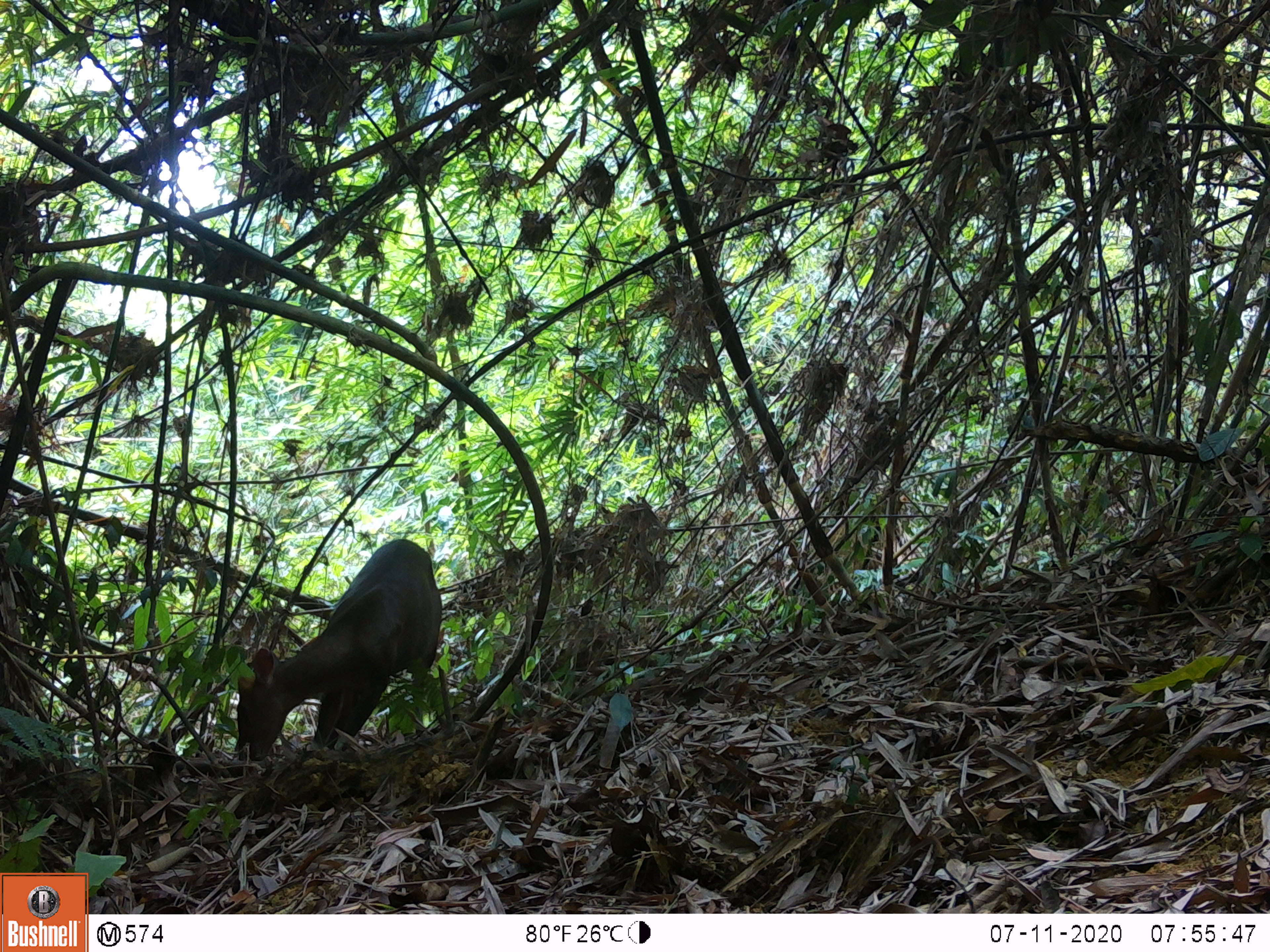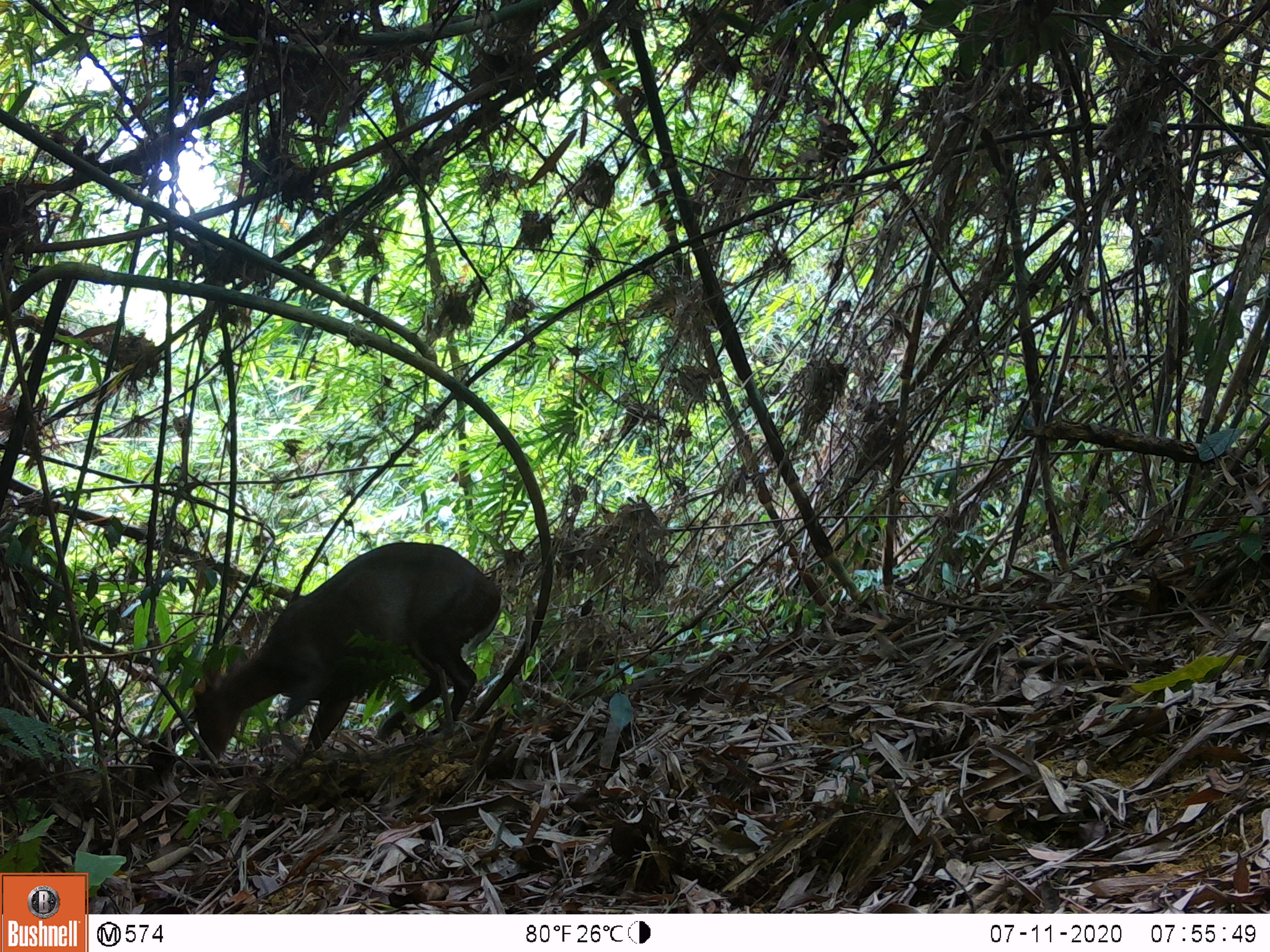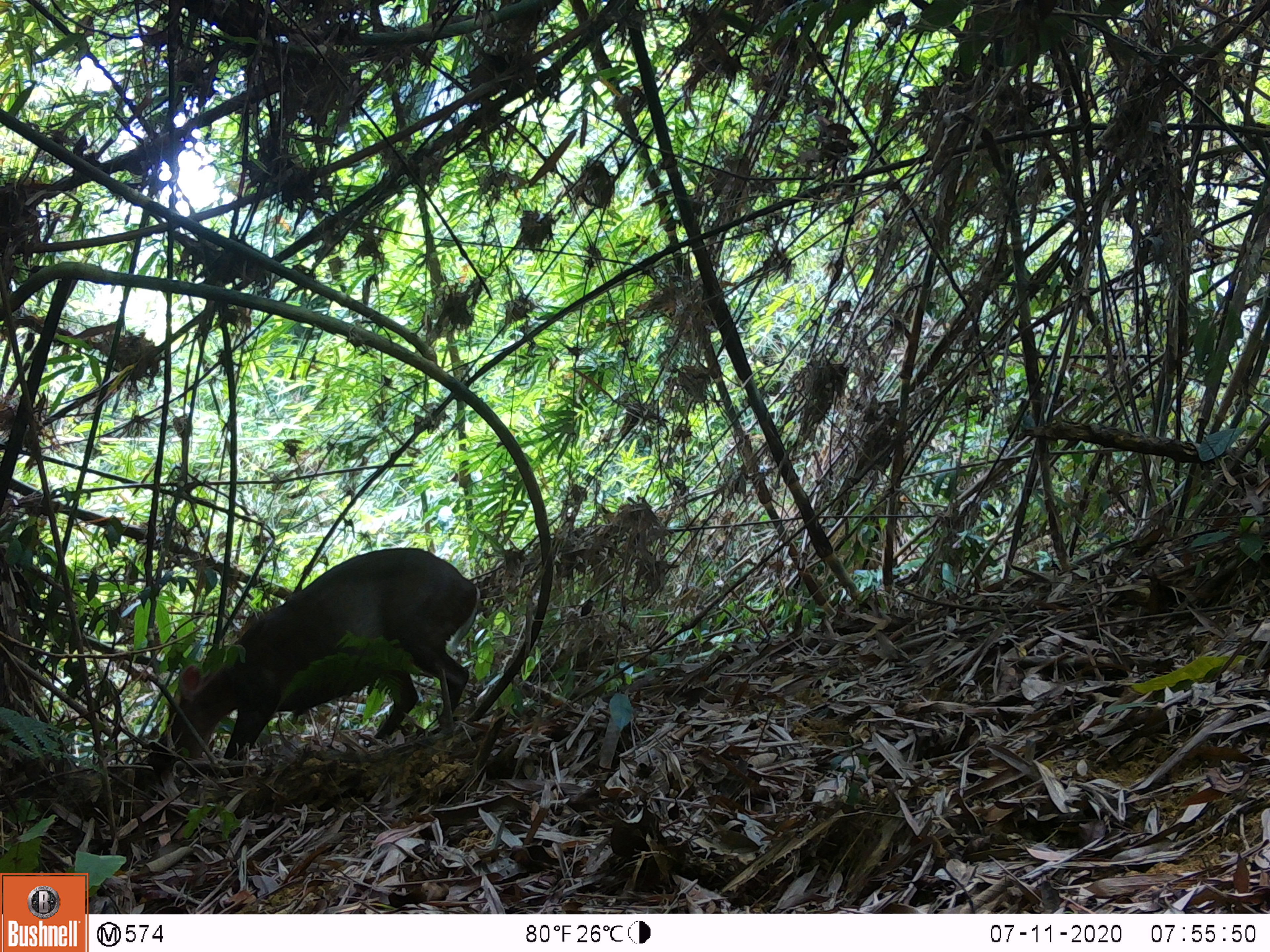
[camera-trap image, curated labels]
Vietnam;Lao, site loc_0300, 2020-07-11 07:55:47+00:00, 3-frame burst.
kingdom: Animalia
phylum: Chordata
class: Mammalia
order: Artiodactyla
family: Cervidae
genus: Muntiacus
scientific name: Muntiacus rooseveltorum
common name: roosevelt's muntjac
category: roosevelts muntjac group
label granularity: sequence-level